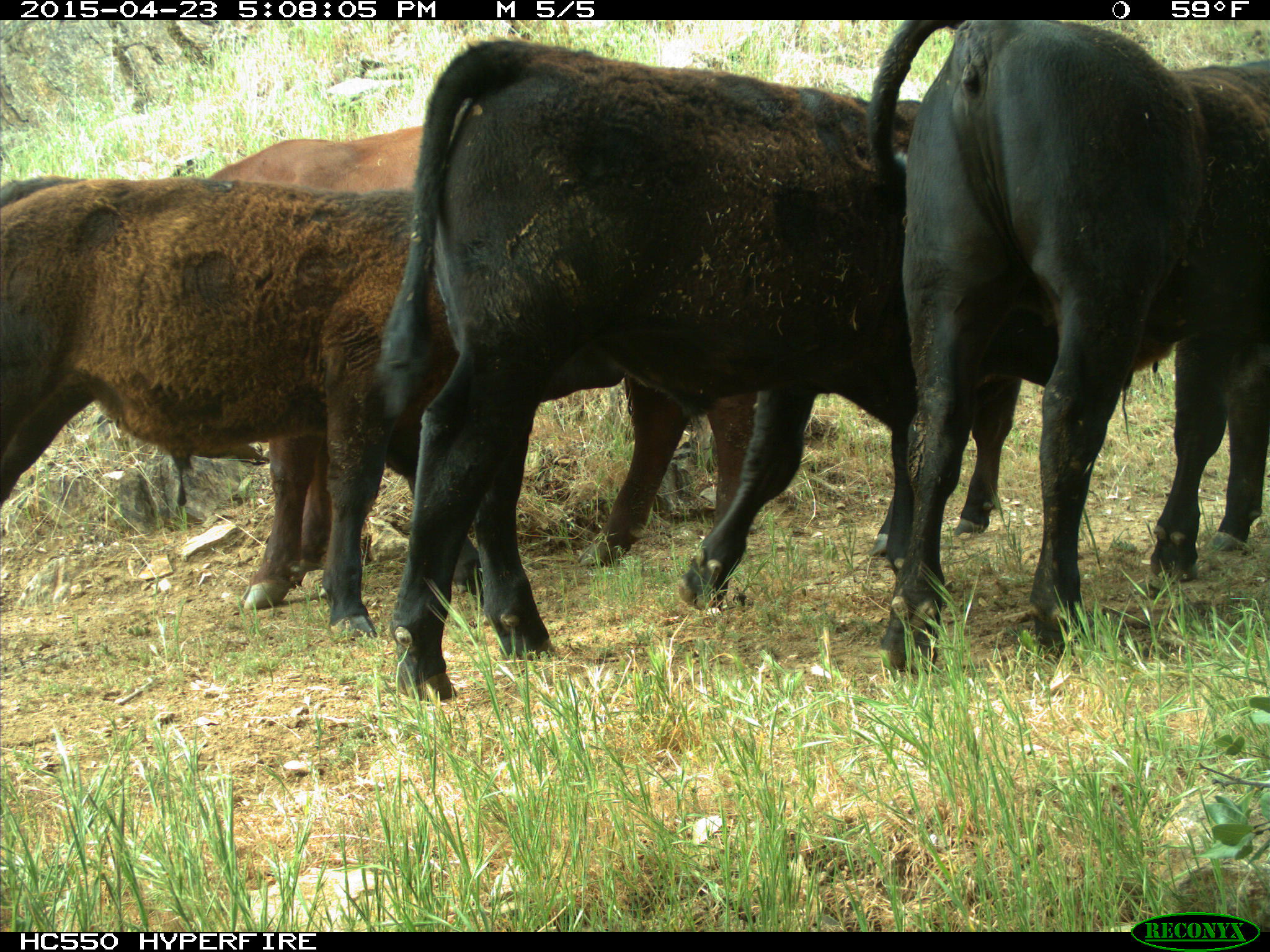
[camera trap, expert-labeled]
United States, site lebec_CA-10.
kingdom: Animalia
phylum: Chordata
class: Mammalia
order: Artiodactyla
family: Bovidae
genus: Bos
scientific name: Bos taurus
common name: domestic cow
Bos taurus (domestic cow).